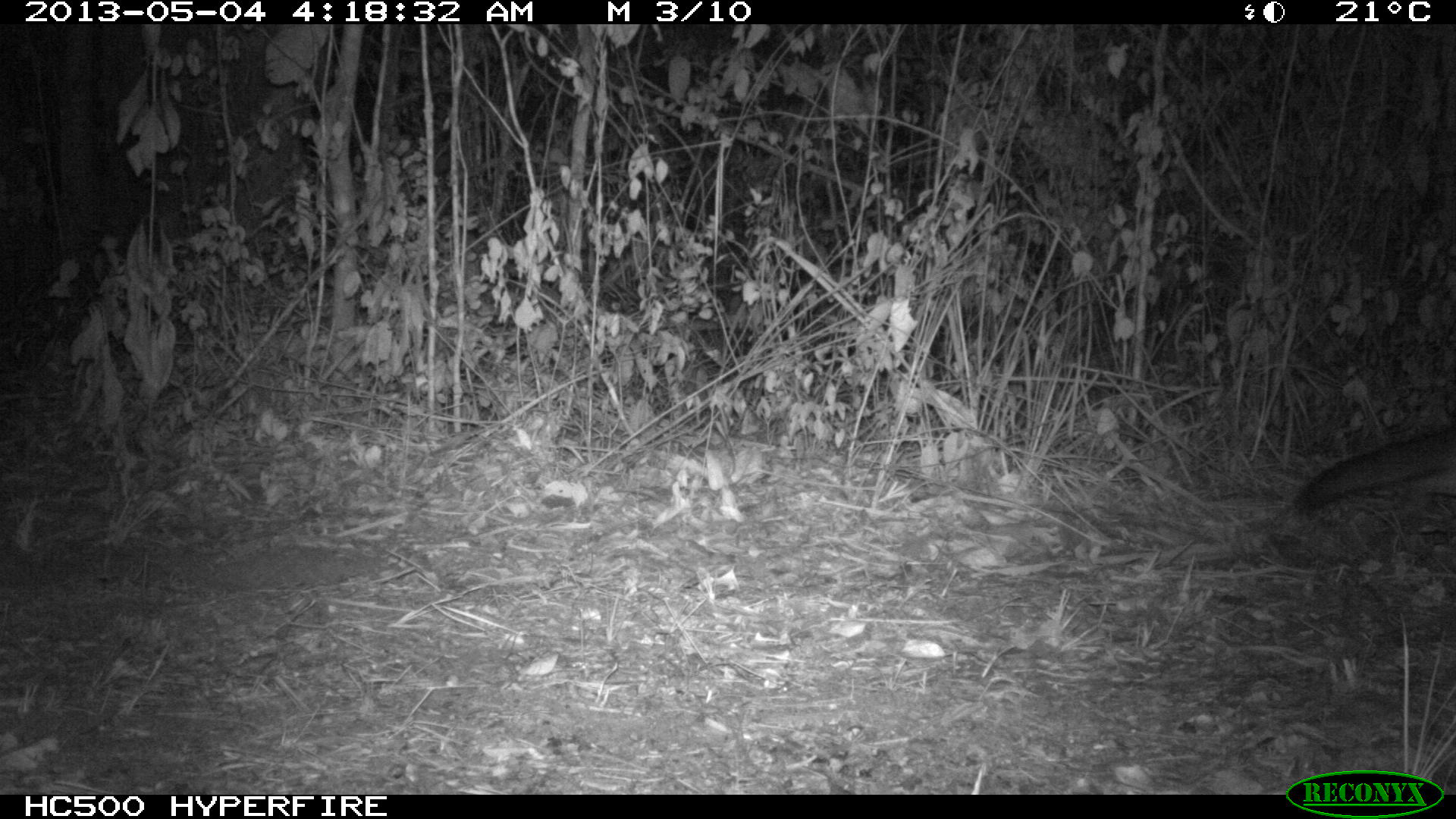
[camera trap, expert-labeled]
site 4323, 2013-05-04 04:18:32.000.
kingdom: Animalia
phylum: Chordata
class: Mammalia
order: Carnivora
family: Canidae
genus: Urocyon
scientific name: Urocyon cinereoargenteus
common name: gray fox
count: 1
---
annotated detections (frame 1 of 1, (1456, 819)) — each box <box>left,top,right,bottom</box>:
urocyon cinereoargenteus: <box>1286,418,1453,514</box>